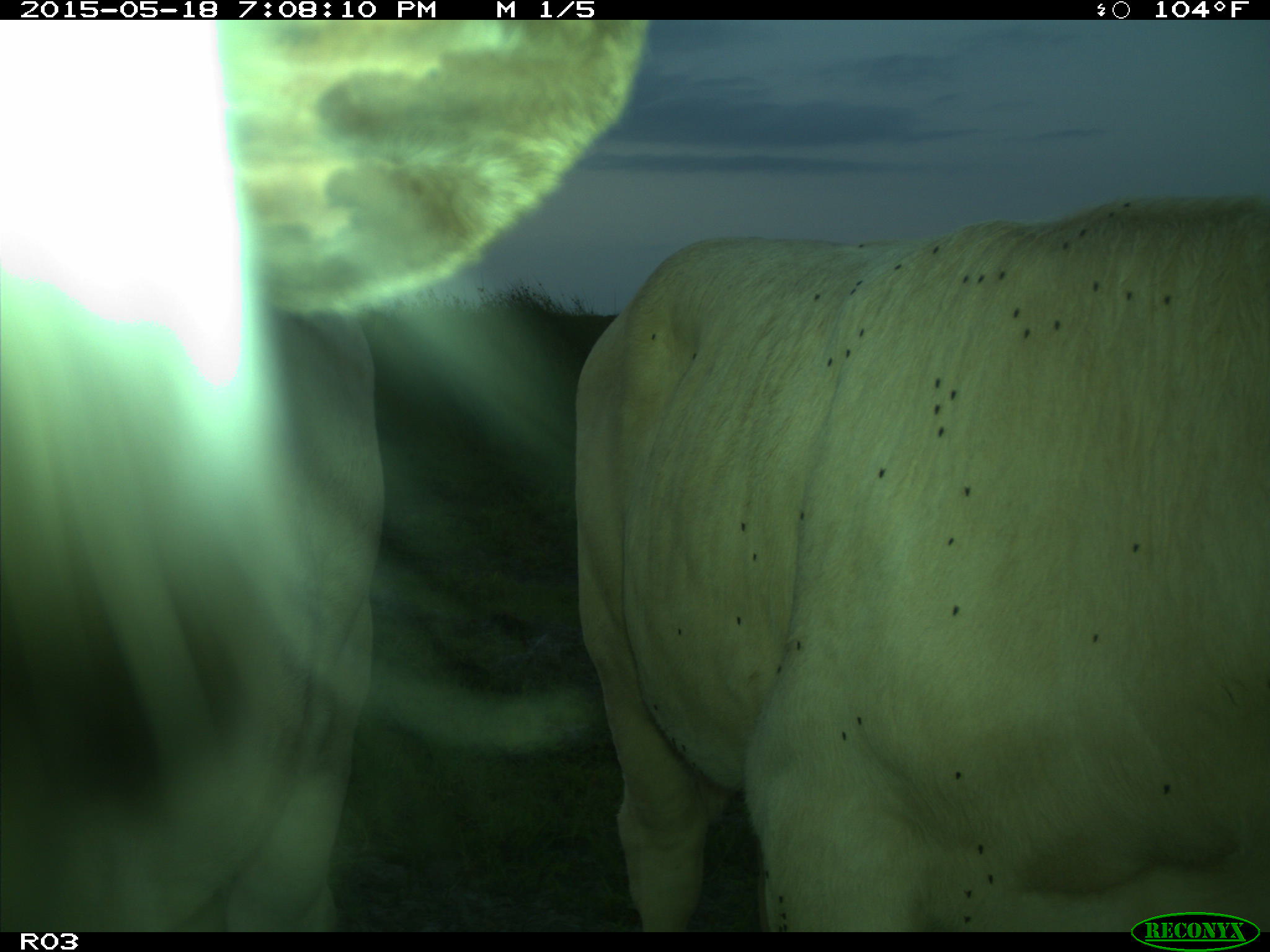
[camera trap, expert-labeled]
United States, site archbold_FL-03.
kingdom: Animalia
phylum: Chordata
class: Mammalia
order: Artiodactyla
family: Bovidae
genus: Bos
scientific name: Bos taurus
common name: domestic cow